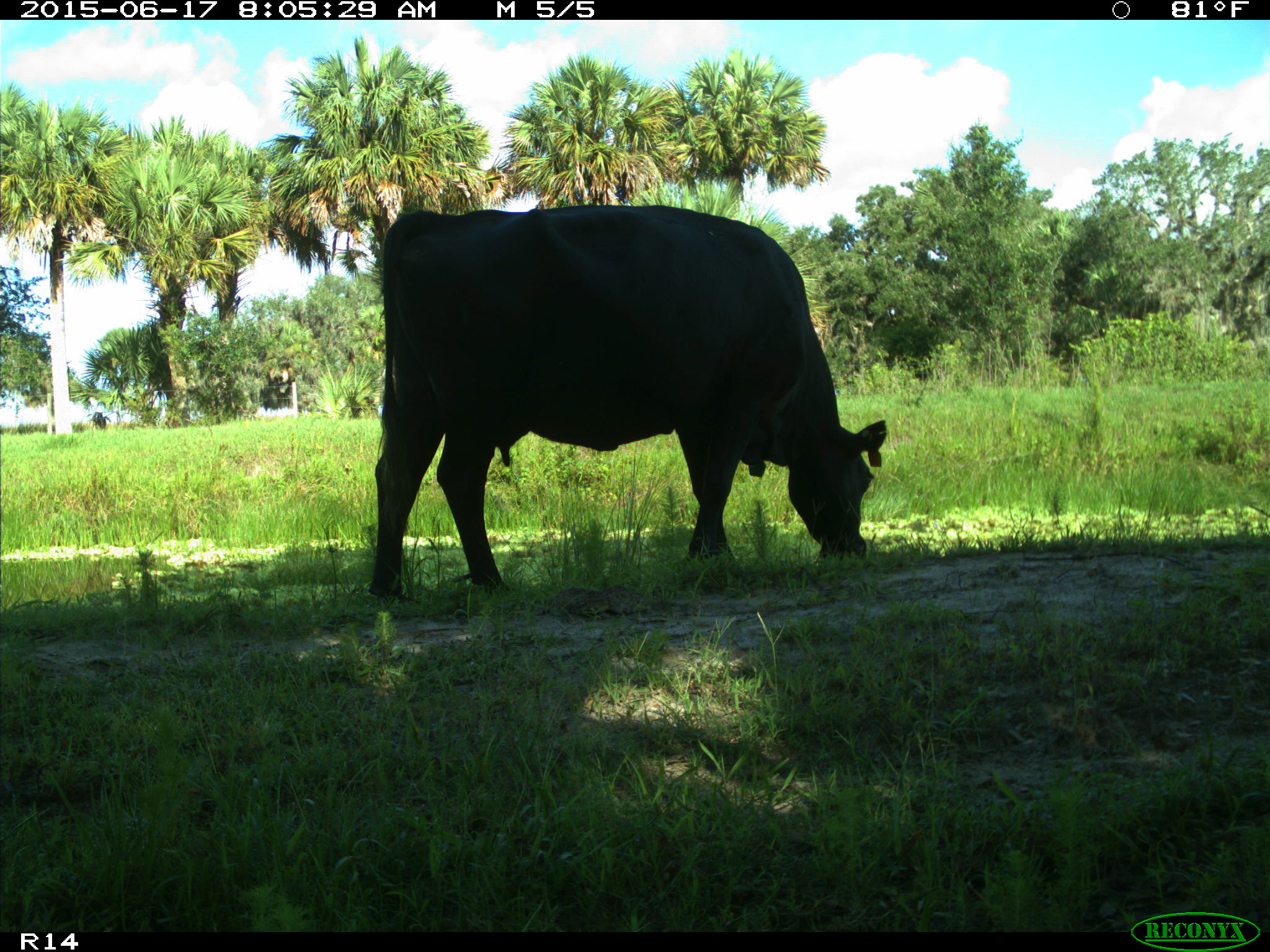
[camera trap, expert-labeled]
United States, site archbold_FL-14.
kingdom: Animalia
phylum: Chordata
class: Mammalia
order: Artiodactyla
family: Bovidae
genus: Bos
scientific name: Bos taurus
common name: domestic cow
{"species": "Bos taurus (domestic cow)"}